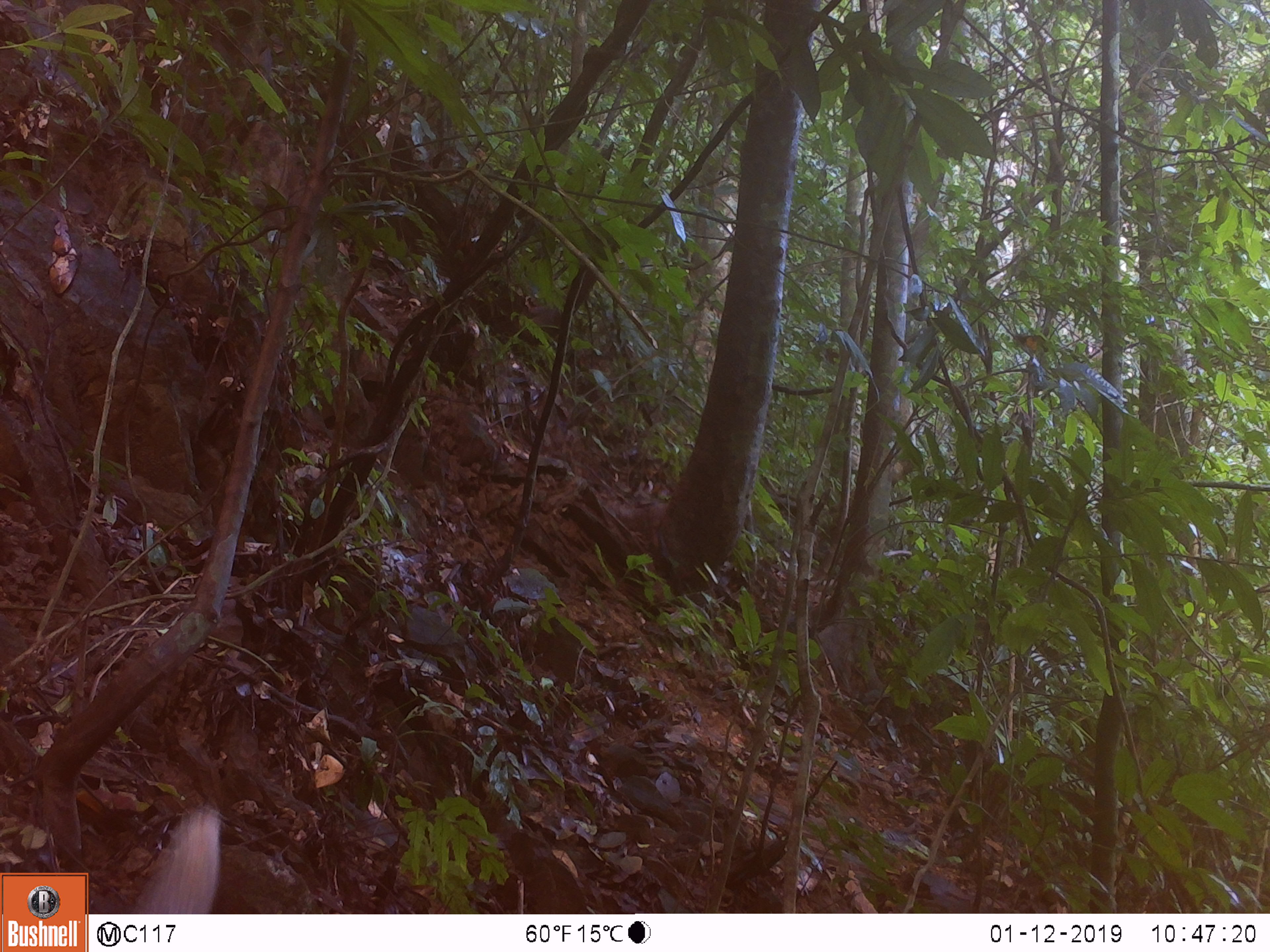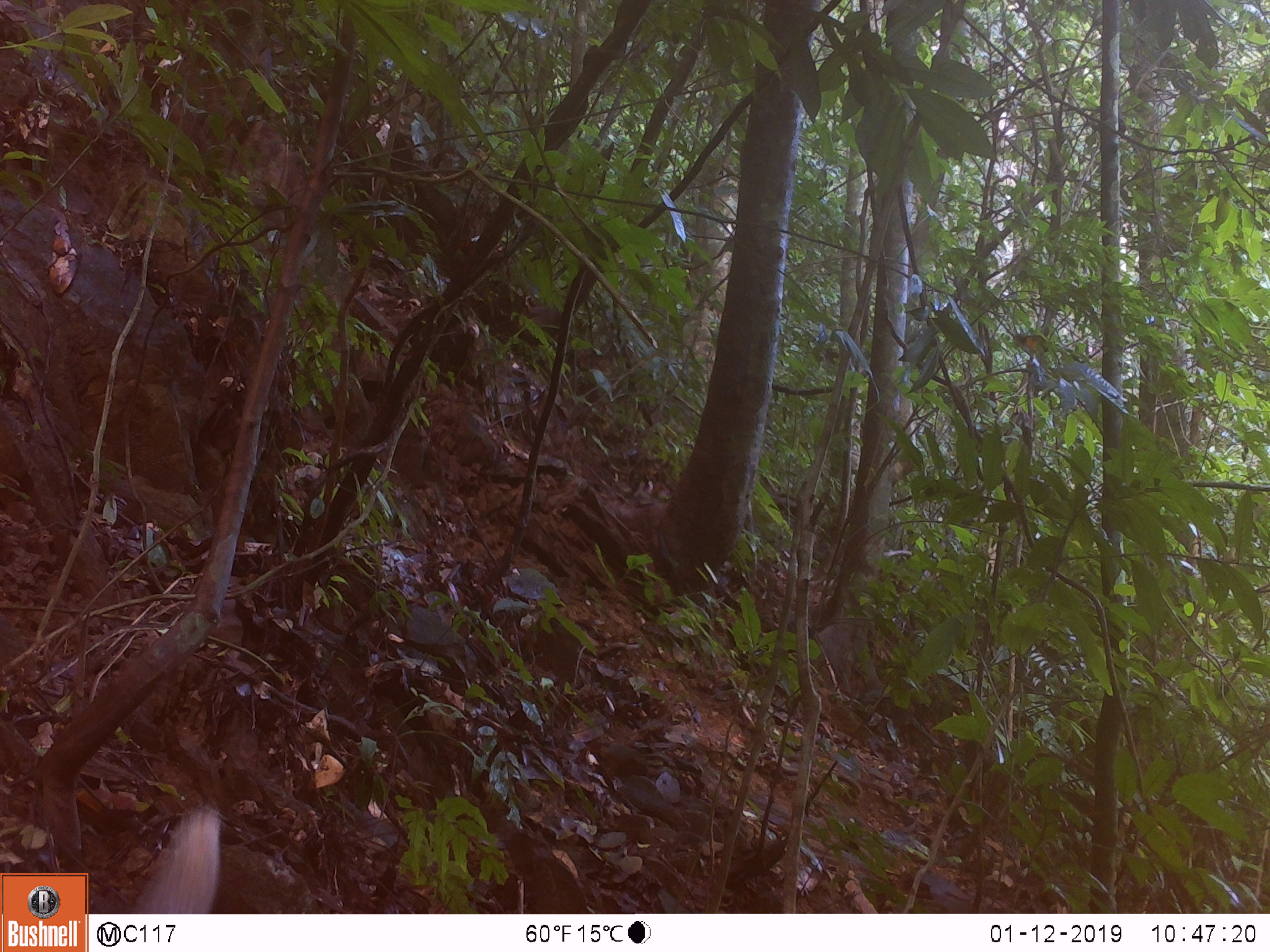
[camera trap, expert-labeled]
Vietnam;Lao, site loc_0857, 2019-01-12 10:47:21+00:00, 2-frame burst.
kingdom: Animalia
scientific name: Animalia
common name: animal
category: unidentified small animal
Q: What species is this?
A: Unidentified small animal (animal) (Animalia).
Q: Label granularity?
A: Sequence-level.